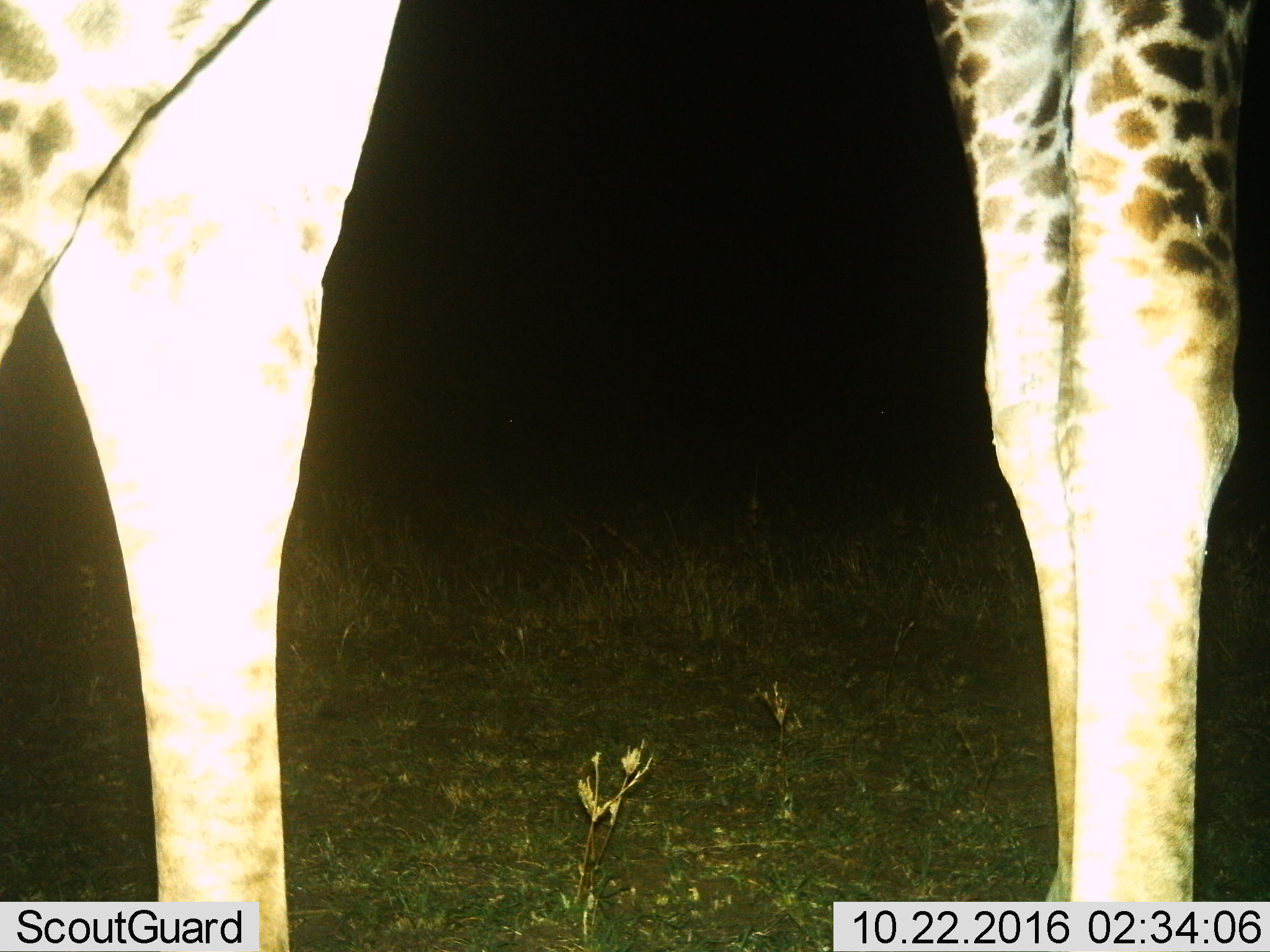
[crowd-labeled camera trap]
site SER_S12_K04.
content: unidentified animal